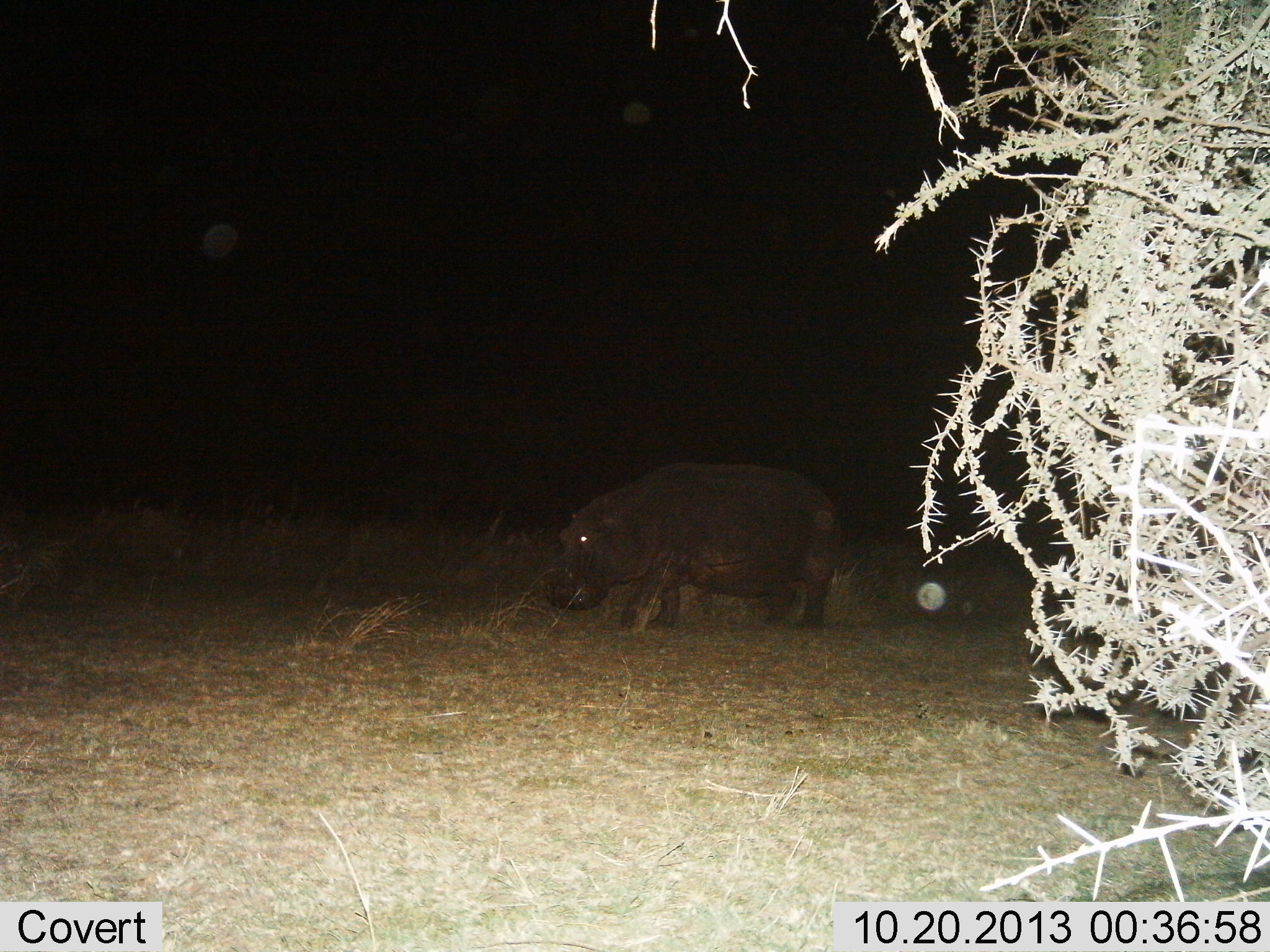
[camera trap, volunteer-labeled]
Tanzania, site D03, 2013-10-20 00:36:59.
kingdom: Animalia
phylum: Chordata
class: Mammalia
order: Artiodactyla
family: Hippopotamidae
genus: Hippopotamus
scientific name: Hippopotamus amphibius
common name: hippopotamus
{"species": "hippopotamus (Hippopotamus amphibius)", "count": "1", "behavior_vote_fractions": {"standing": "30%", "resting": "0%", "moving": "50%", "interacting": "0%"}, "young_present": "0%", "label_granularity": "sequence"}